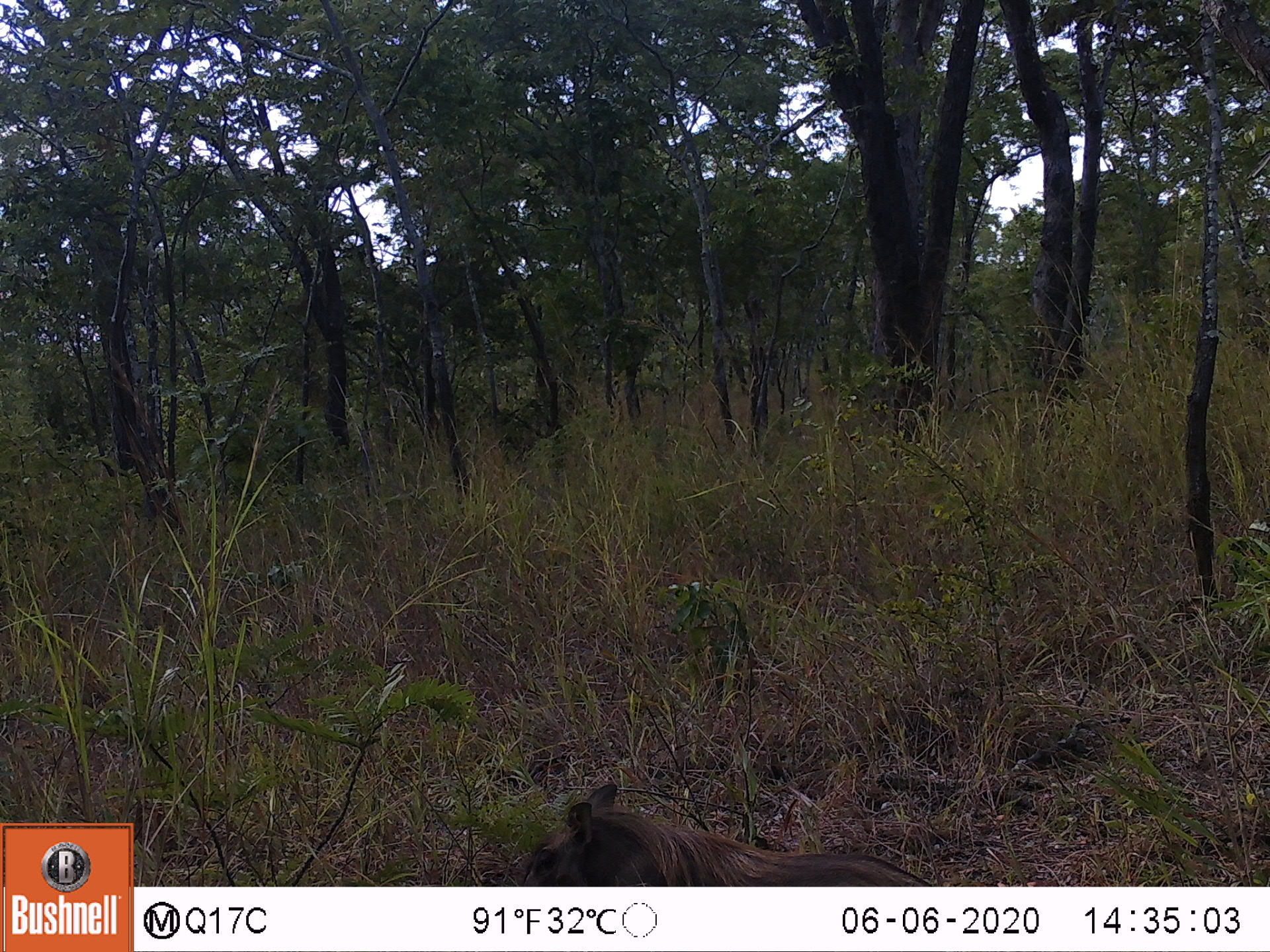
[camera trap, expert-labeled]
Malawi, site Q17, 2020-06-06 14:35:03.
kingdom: Animalia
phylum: Chordata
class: Mammalia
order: Artiodactyla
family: Suidae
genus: Phacochoerus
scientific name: Phacochoerus africanus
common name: common warthog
Common warthog (Phacochoerus africanus), count 1.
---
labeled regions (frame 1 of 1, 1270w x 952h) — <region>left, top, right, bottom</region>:
common warthog: <region>497, 782, 936, 883</region>